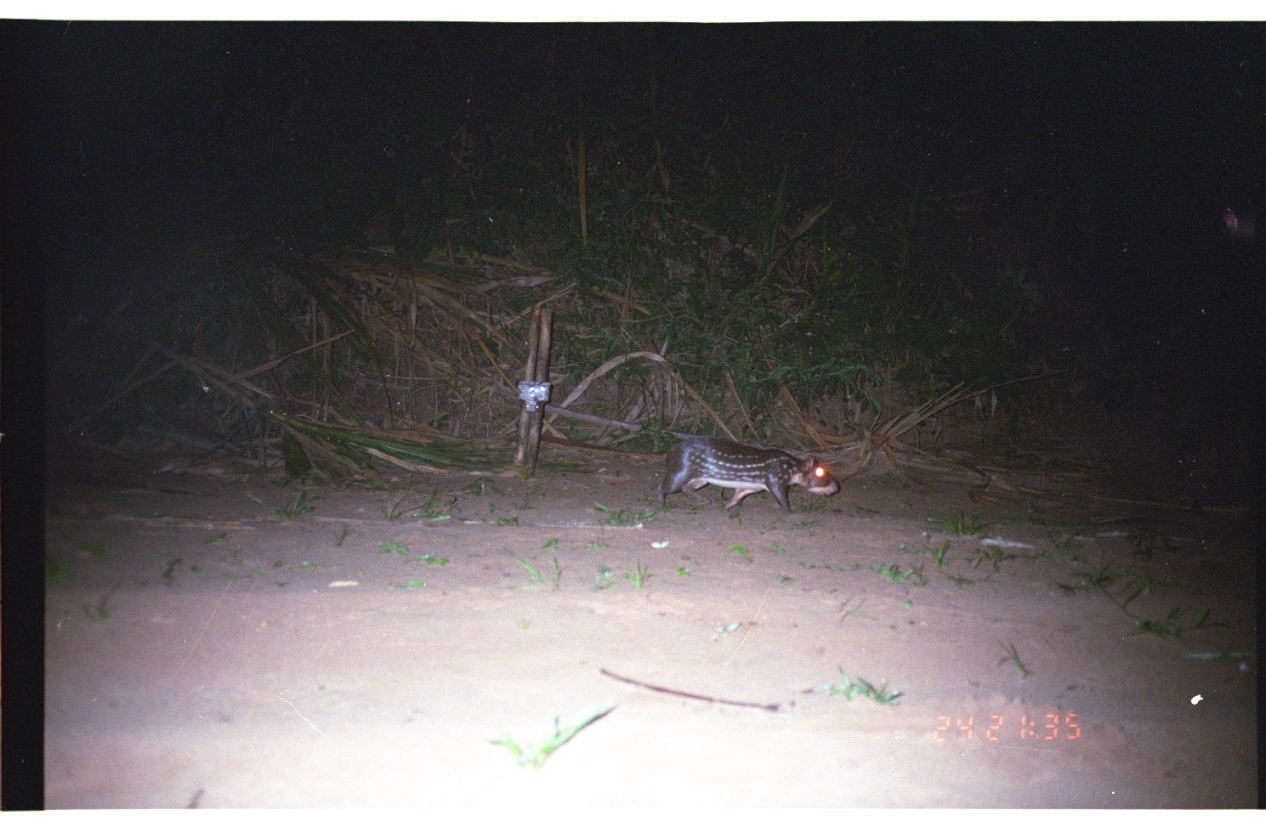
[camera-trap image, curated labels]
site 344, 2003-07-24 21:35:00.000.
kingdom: Animalia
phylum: Chordata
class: Mammalia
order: Rodentia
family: Cuniculidae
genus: Cuniculus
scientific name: Cuniculus paca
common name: spotted paca